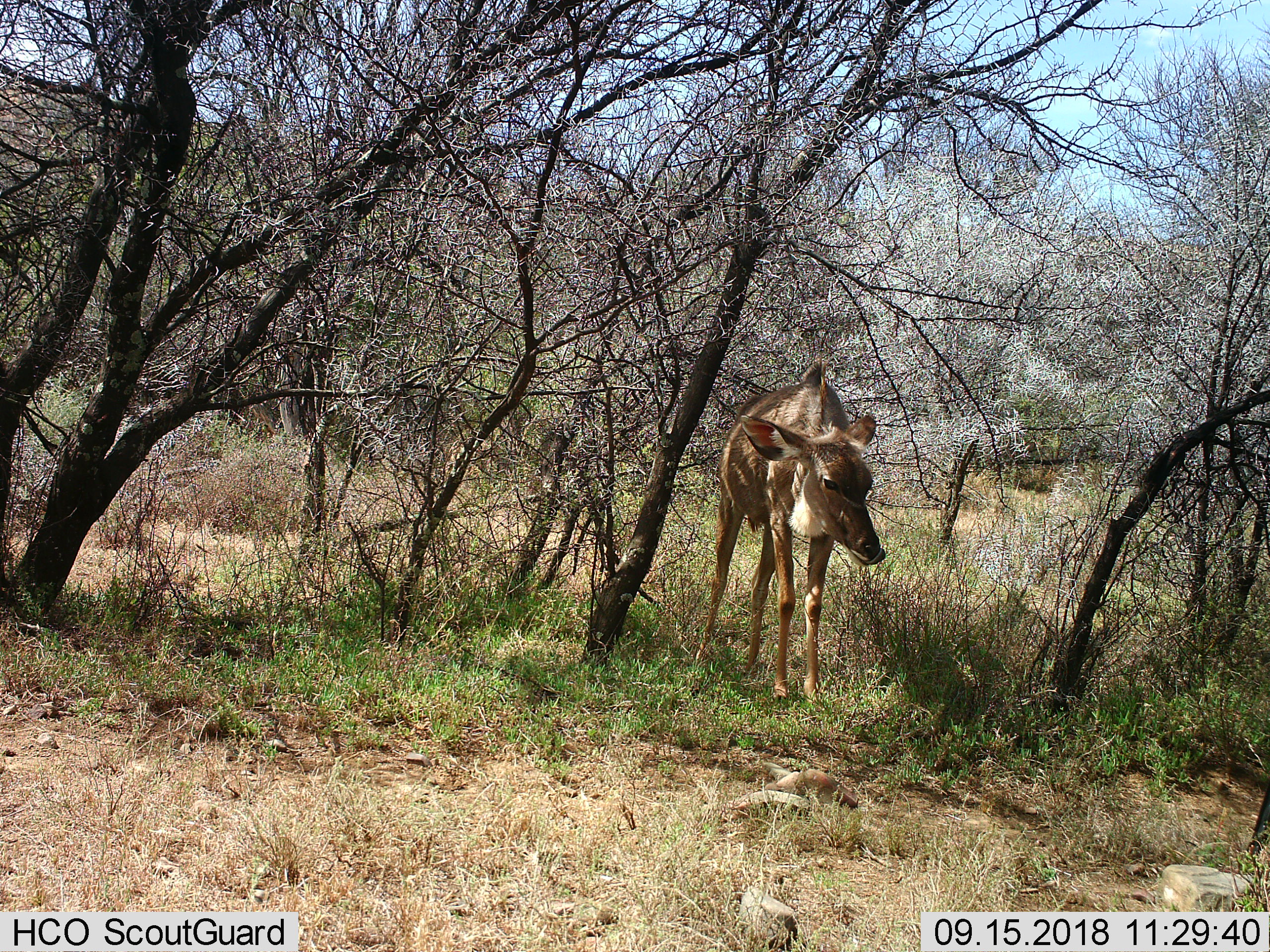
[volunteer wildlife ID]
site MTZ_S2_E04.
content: unidentified animal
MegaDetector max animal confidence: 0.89